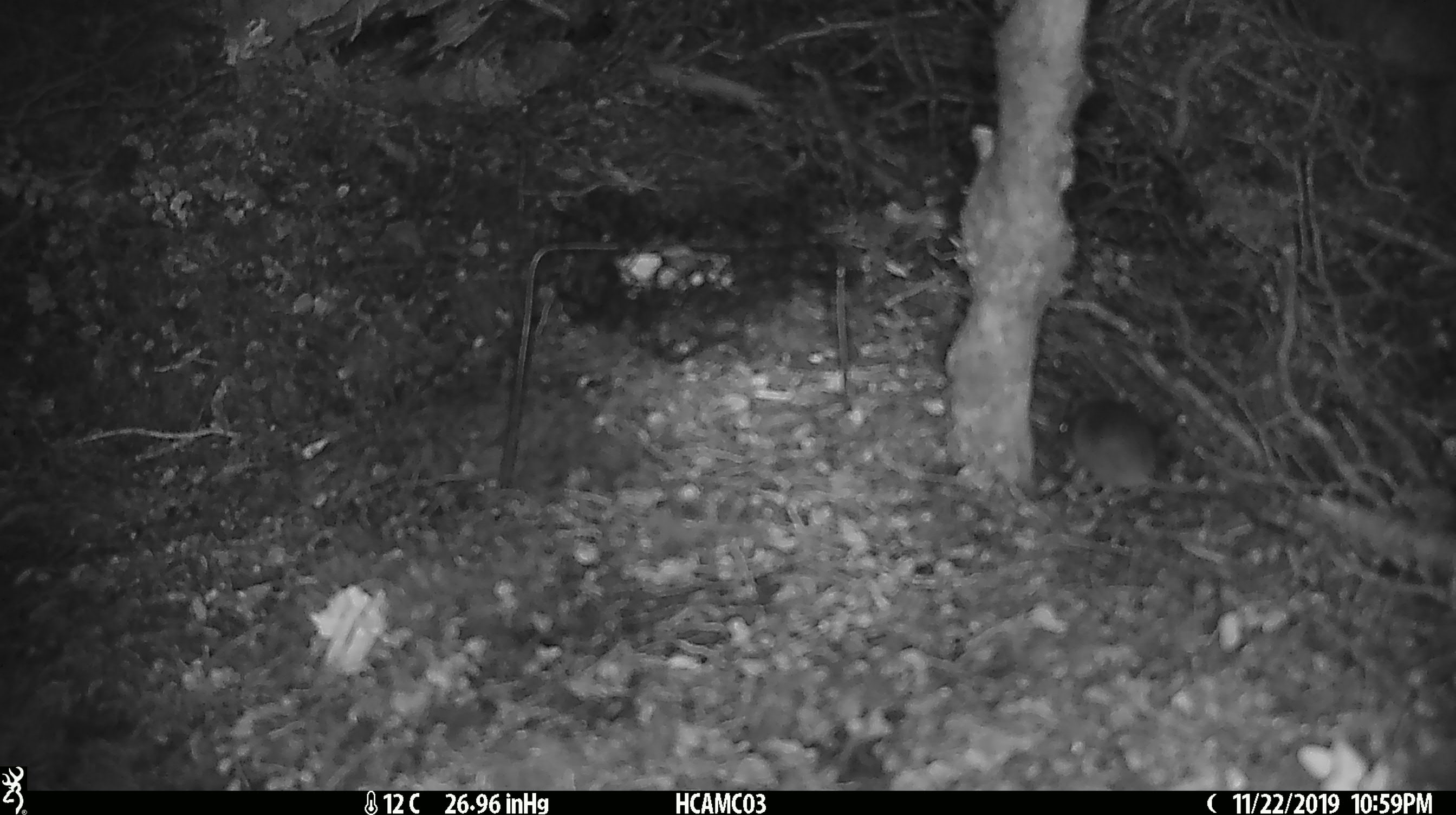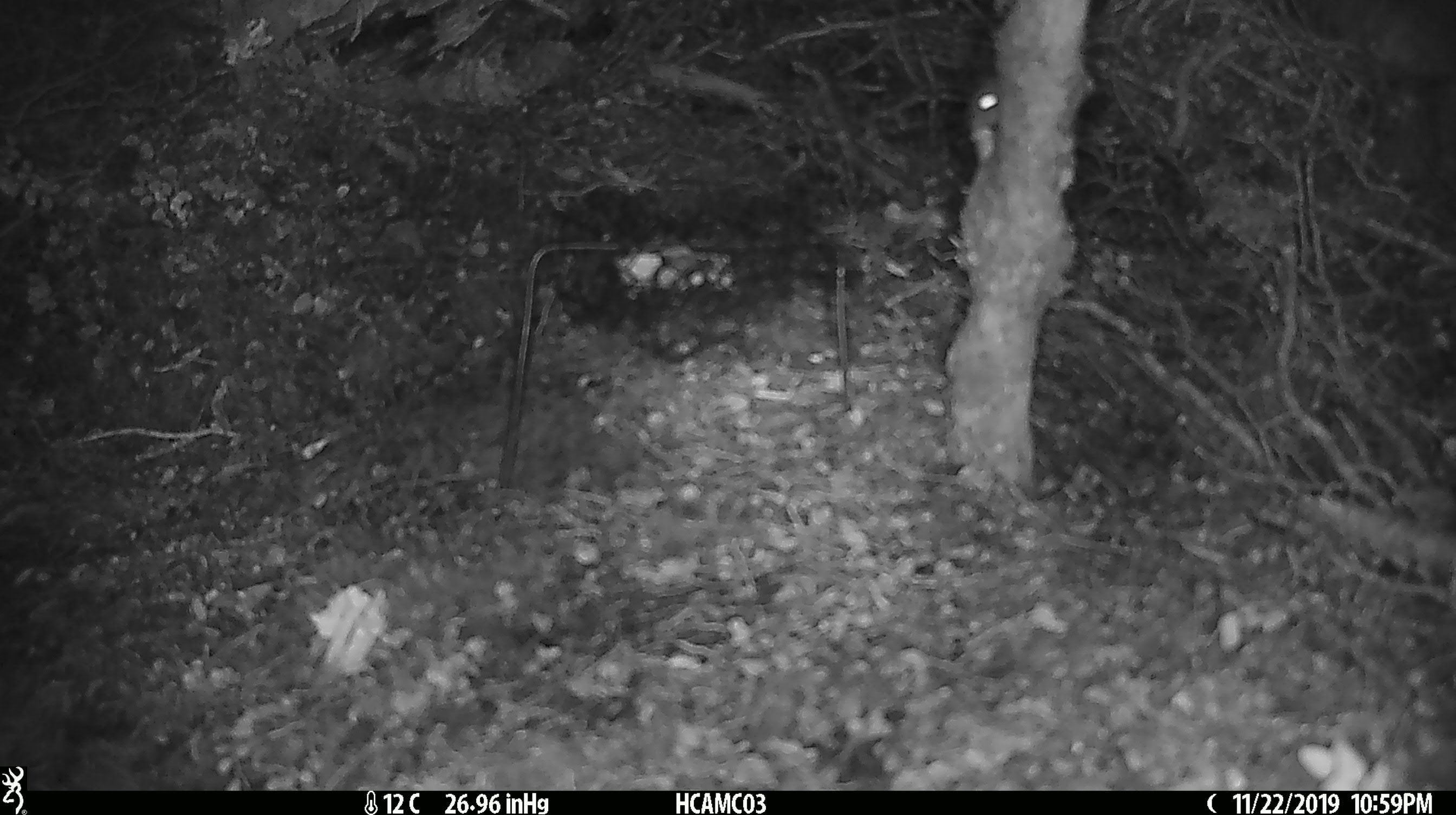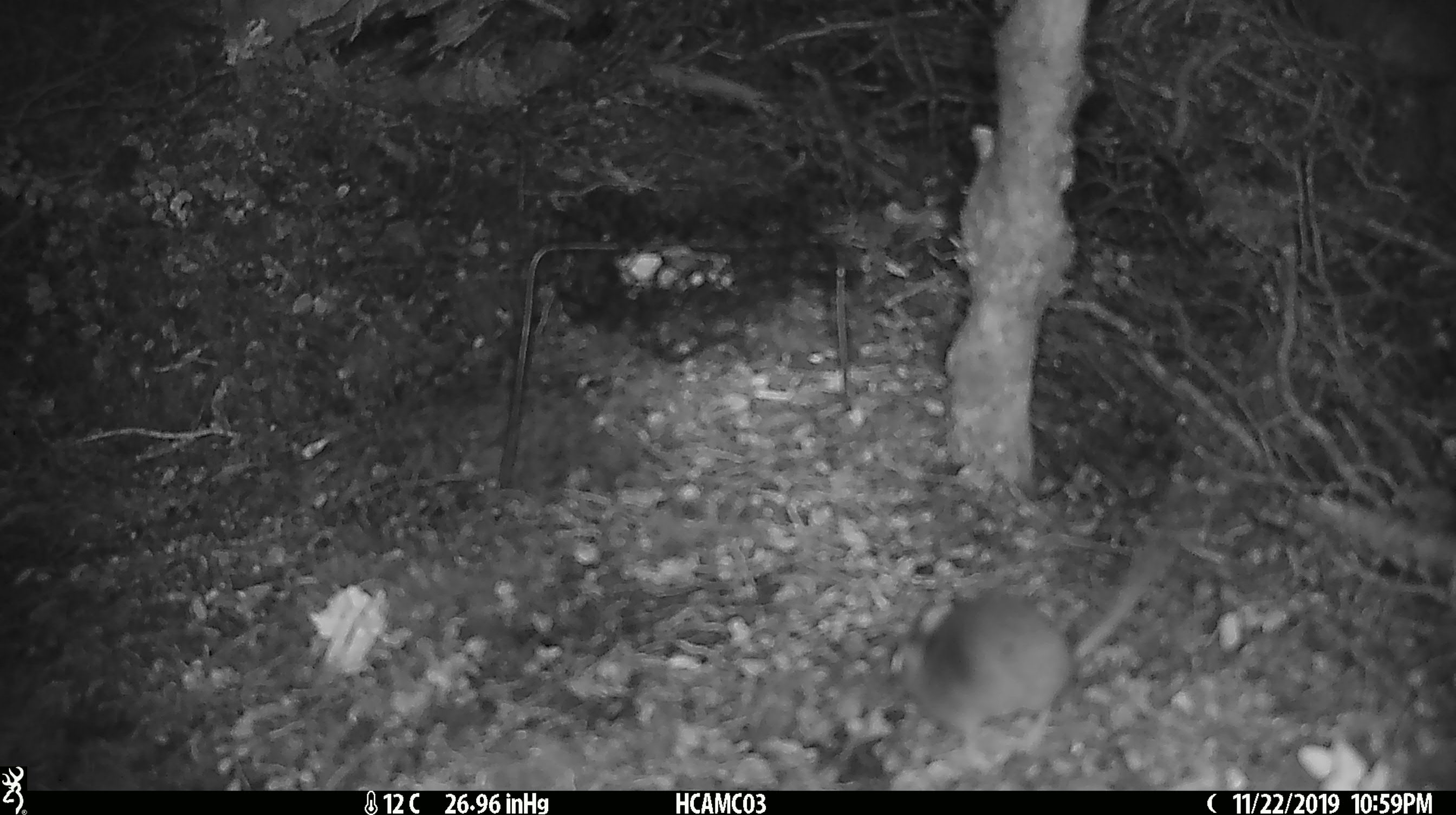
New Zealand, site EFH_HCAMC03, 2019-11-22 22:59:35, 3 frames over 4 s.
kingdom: Animalia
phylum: Chordata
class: Mammalia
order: Rodentia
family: Muridae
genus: Mus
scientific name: Mus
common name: mouse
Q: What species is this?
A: Mouse (Mus).